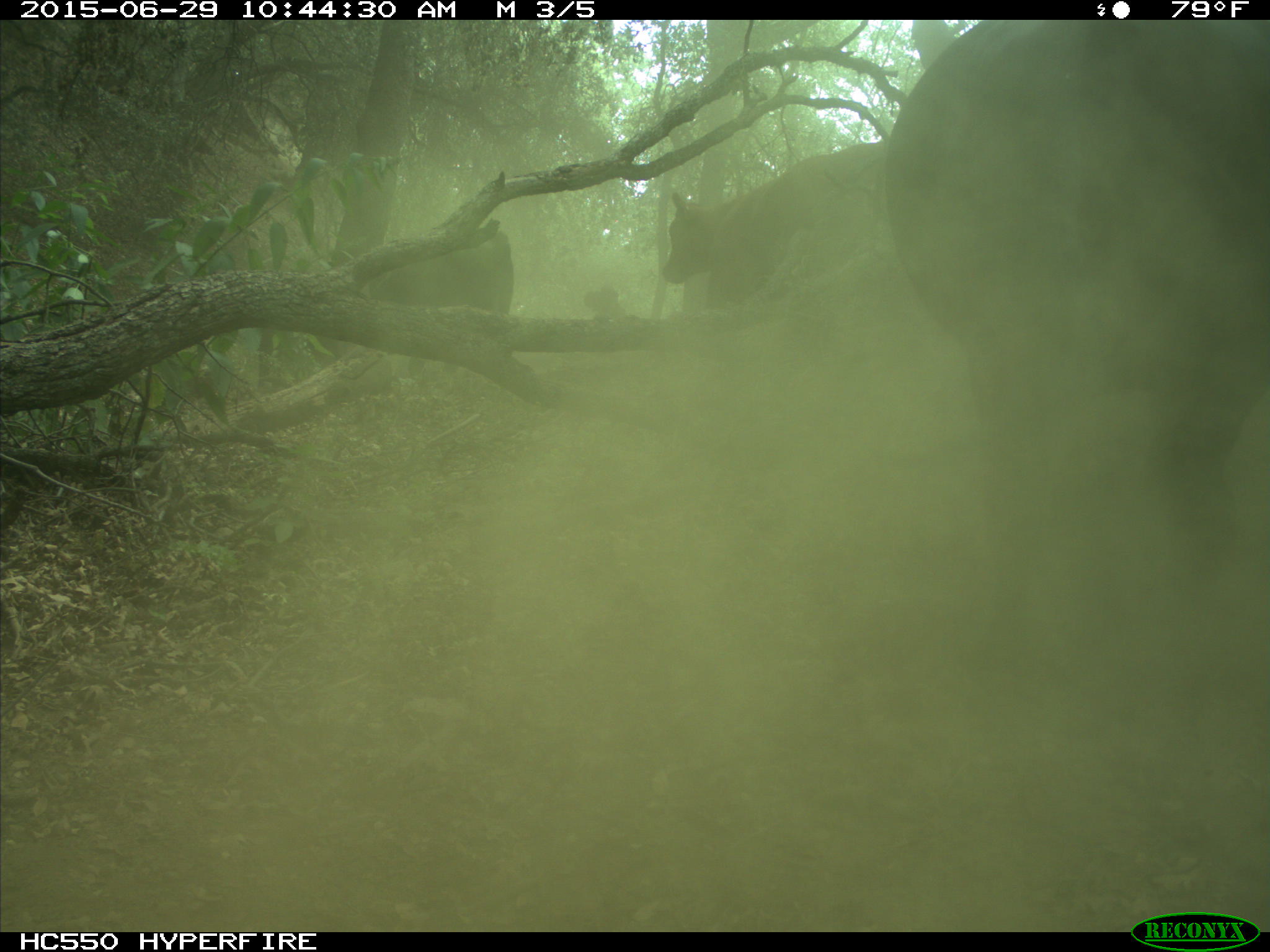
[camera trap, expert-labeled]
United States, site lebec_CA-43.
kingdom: Animalia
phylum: Chordata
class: Mammalia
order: Artiodactyla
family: Bovidae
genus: Bos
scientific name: Bos taurus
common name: domestic cow